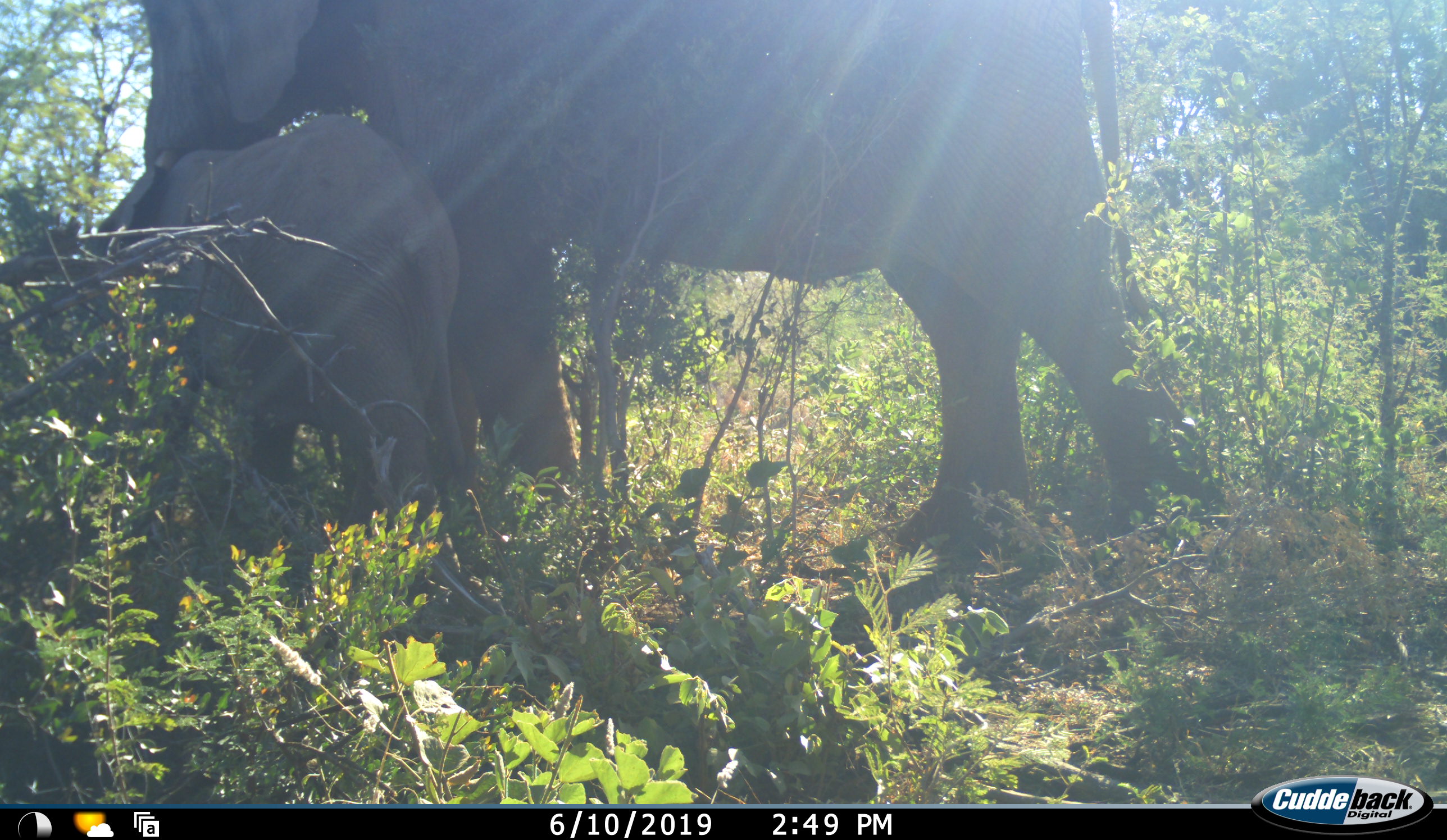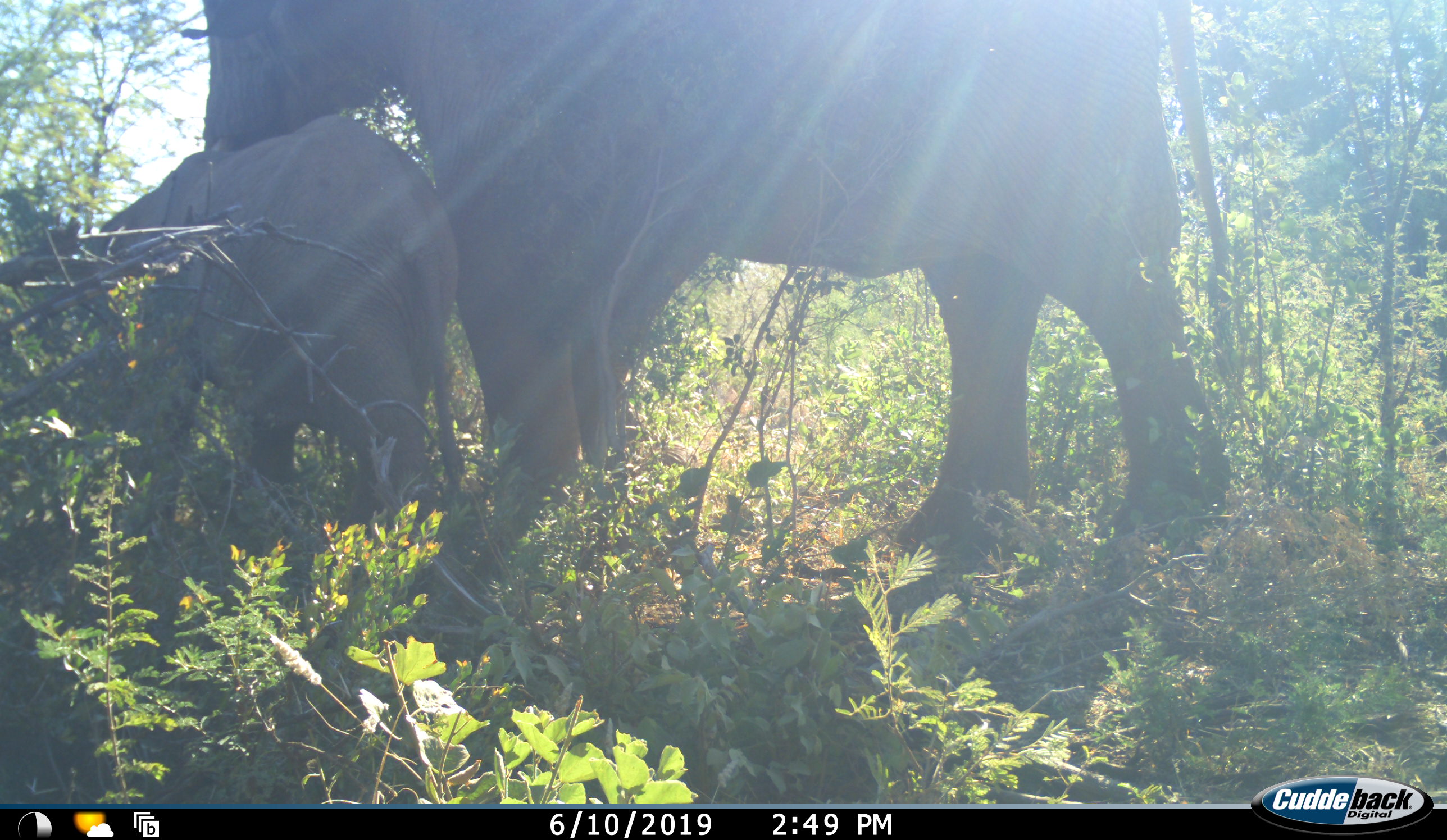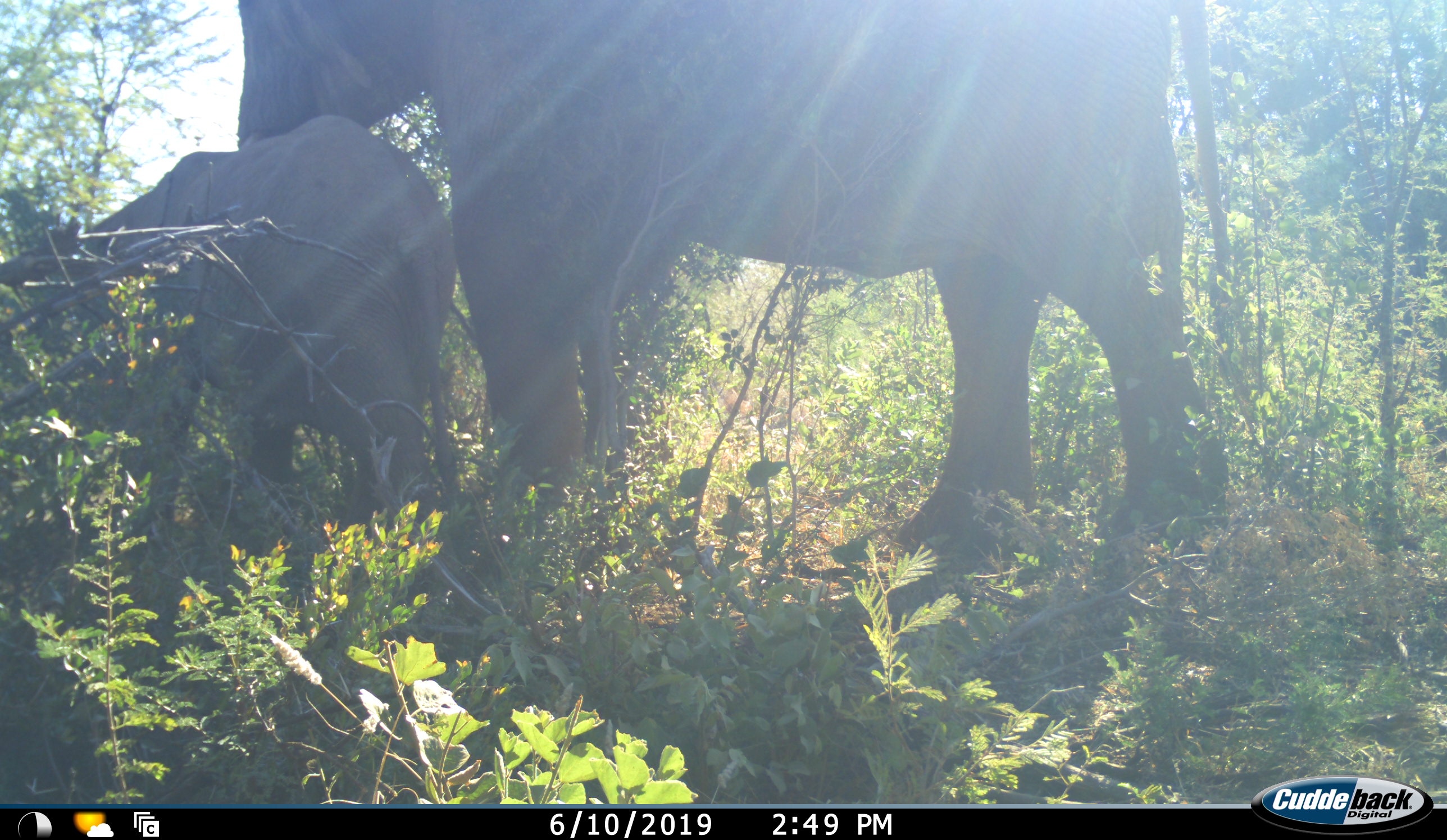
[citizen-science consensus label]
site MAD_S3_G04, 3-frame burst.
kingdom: Animalia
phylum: Chordata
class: Mammalia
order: Proboscidea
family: Elephantidae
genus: Loxodonta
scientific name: Loxodonta africana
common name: african bush elephant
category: elephant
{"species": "elephant (african bush elephant) (Loxodonta africana)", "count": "2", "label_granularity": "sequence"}